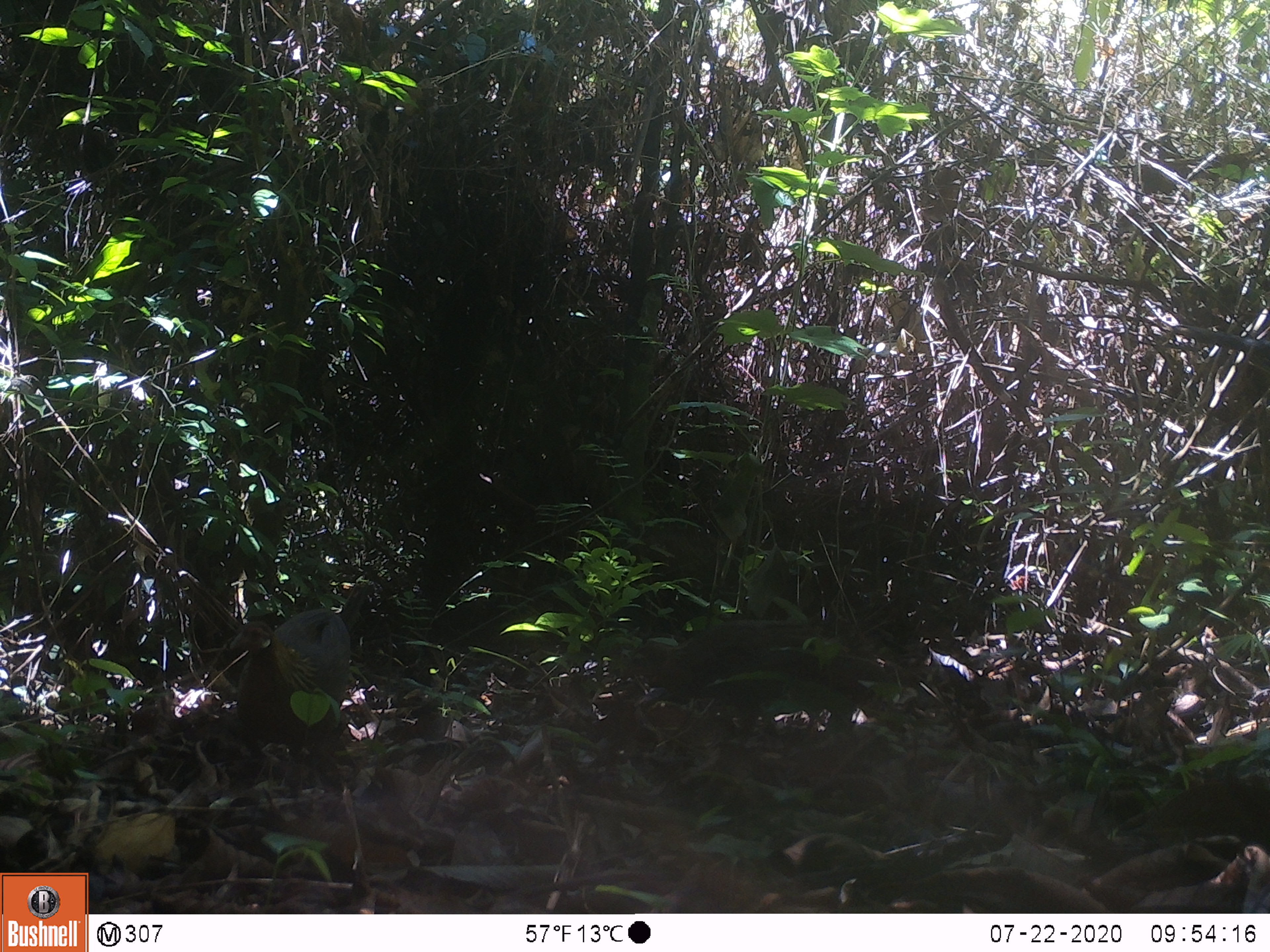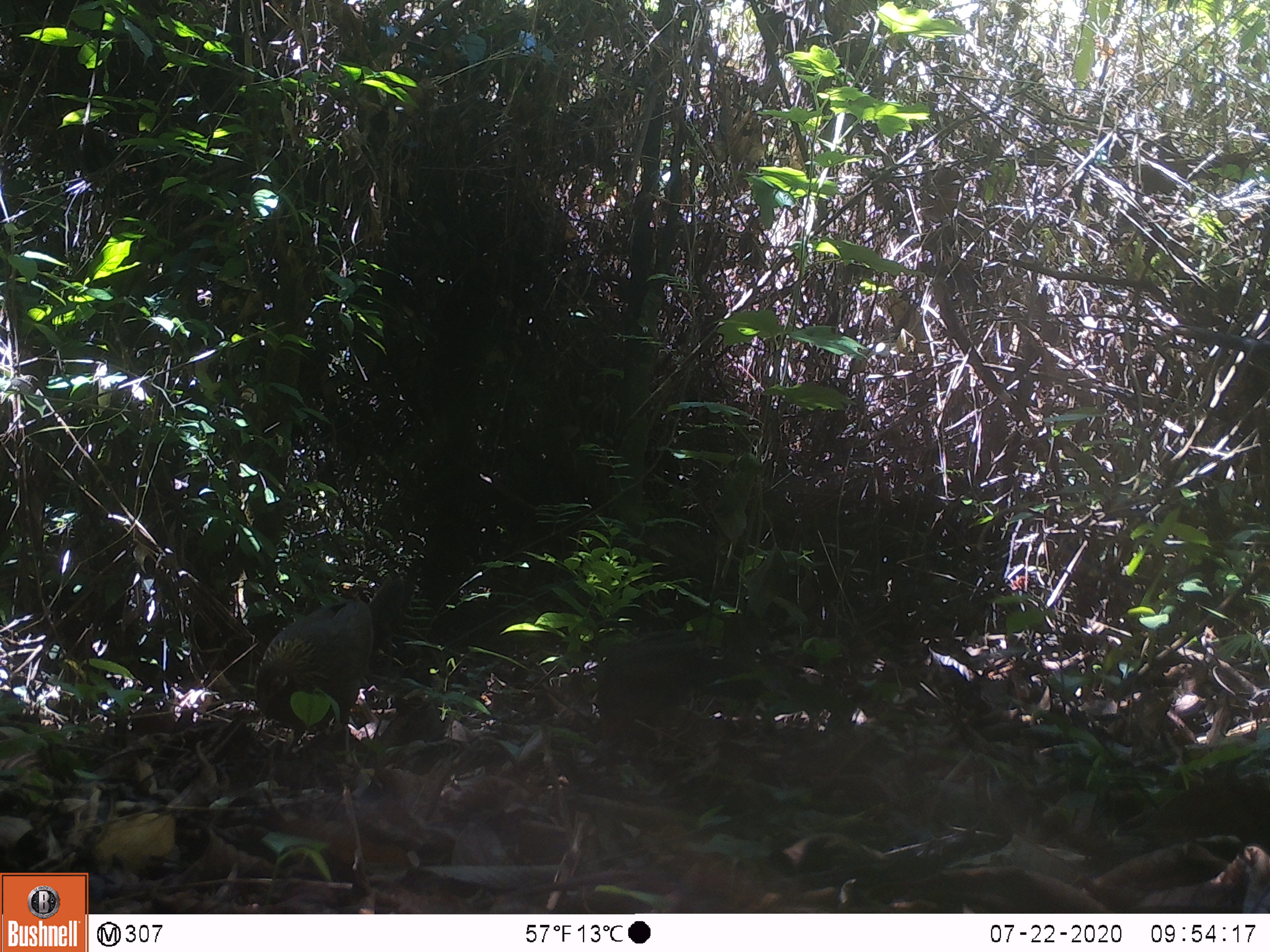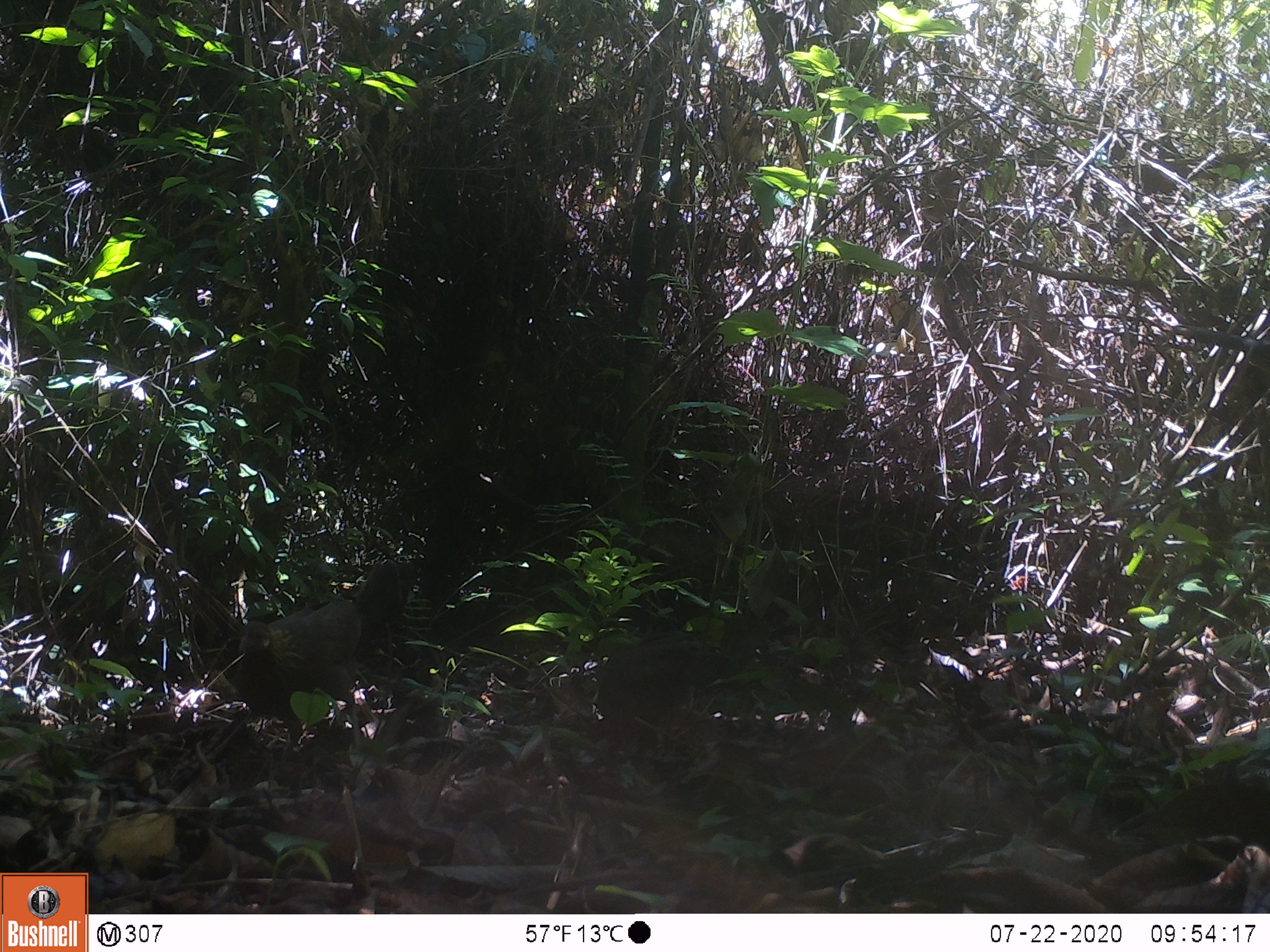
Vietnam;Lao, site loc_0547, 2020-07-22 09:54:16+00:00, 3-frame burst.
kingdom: Animalia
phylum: Chordata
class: Aves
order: Galliformes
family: Phasianidae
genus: Gallus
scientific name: Gallus gallus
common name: red junglefowl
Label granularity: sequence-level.